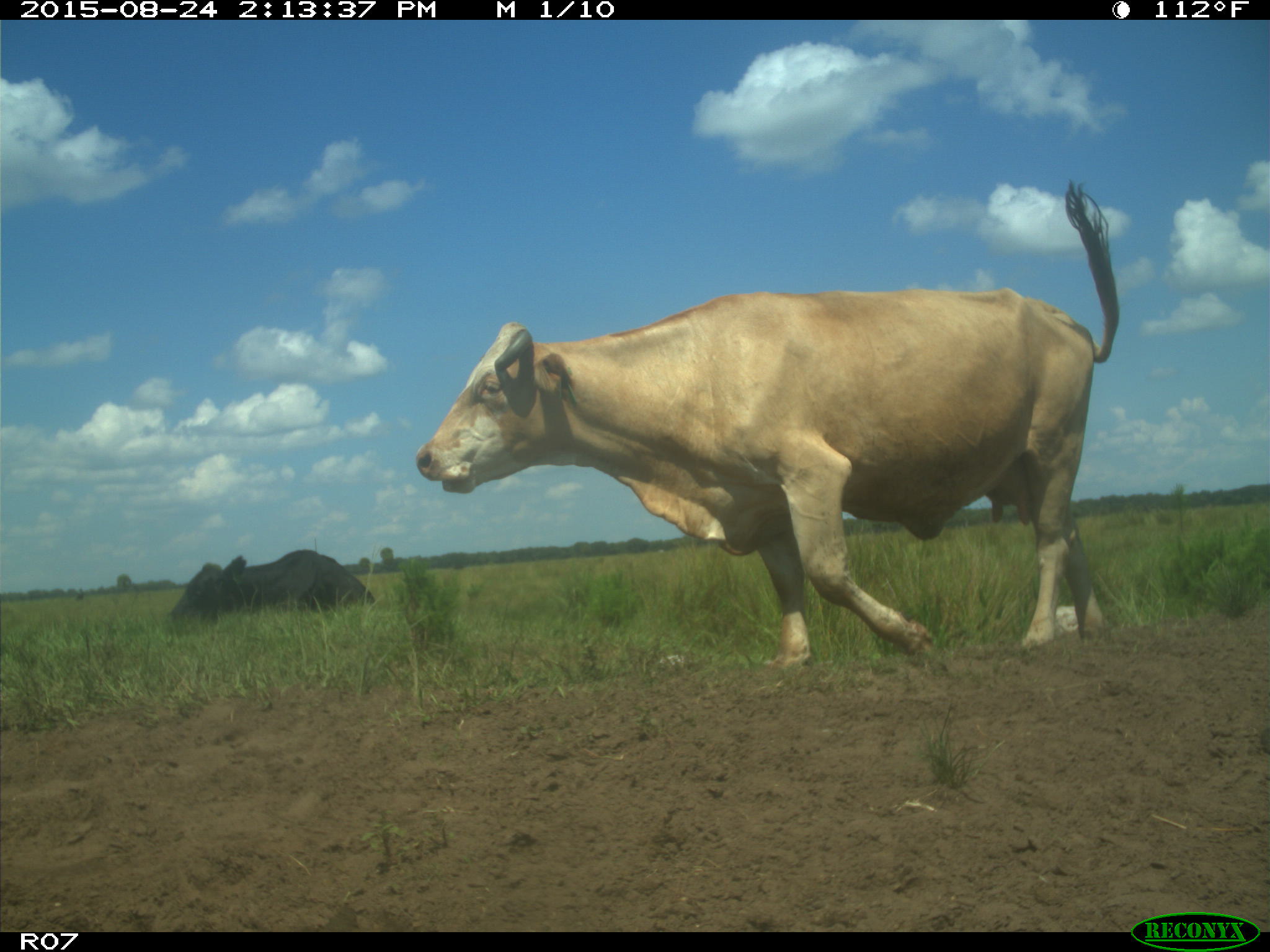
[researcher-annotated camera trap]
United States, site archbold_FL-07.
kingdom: Animalia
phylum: Chordata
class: Mammalia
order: Artiodactyla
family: Bovidae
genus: Bos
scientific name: Bos taurus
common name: domestic cow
Bos taurus (domestic cow).